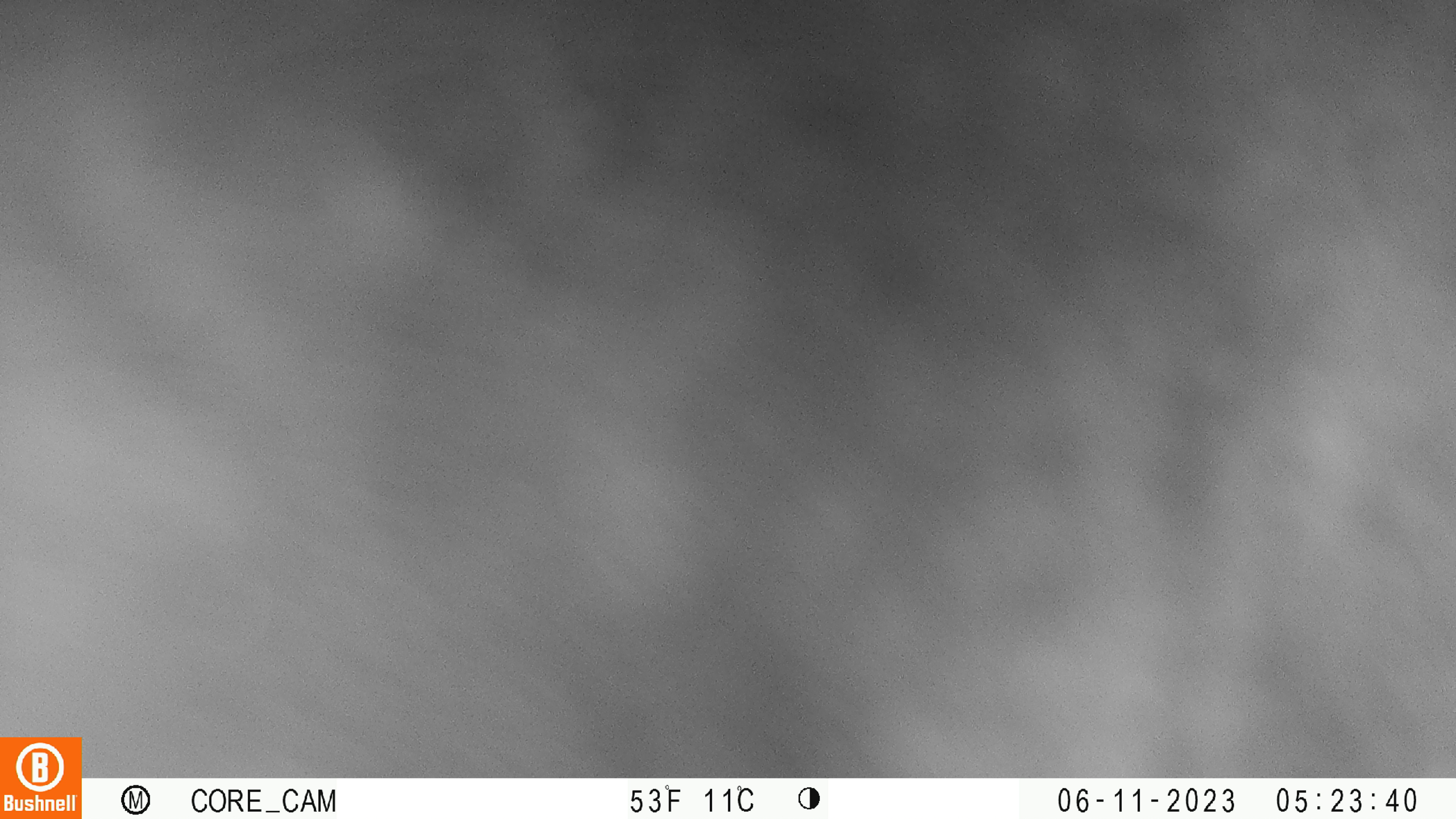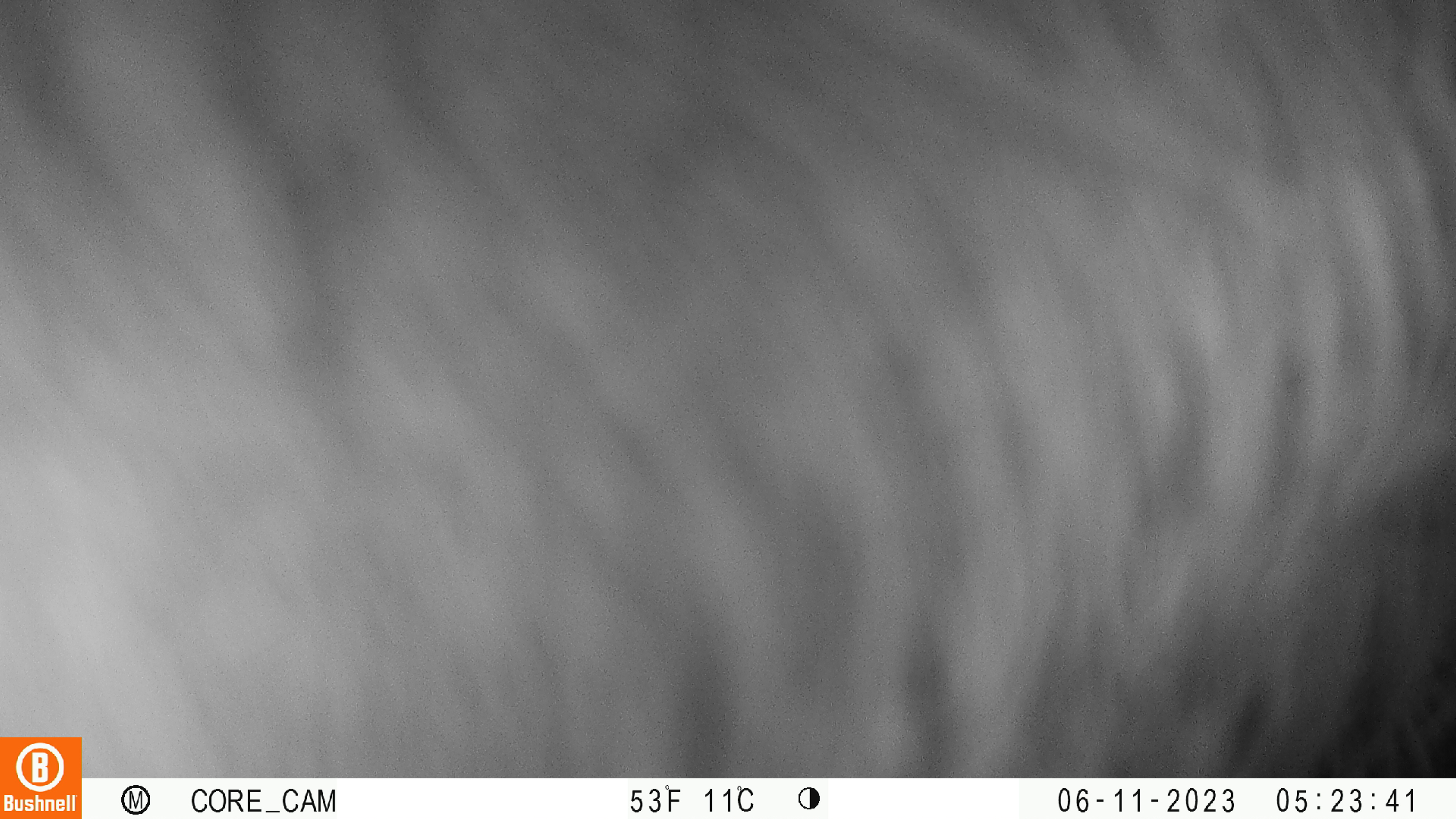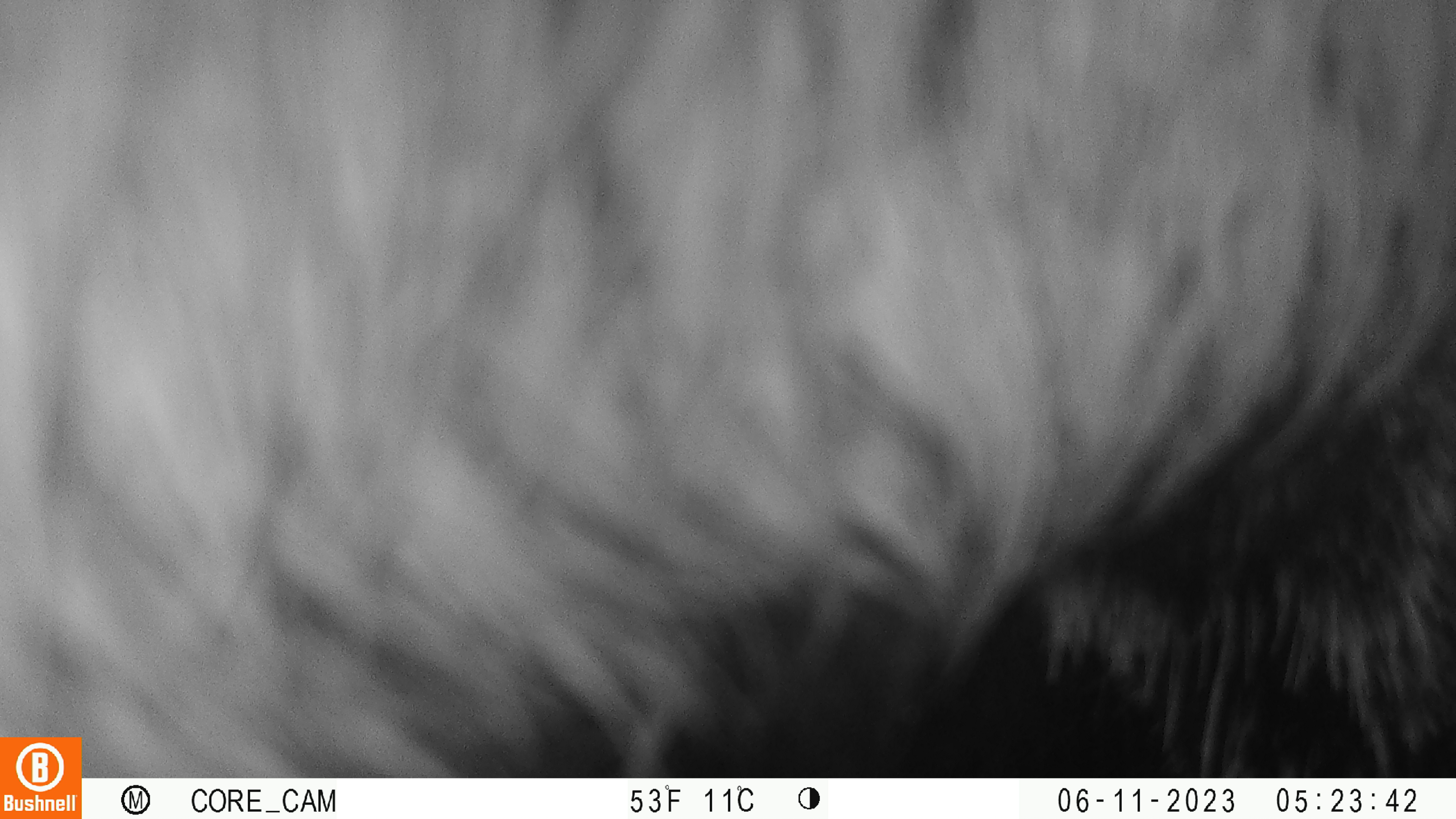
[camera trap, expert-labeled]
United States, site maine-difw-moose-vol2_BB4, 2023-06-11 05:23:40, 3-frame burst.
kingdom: Animalia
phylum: Chordata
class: Mammalia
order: Artiodactyla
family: Cervidae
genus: Alces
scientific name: Alces alces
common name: moose